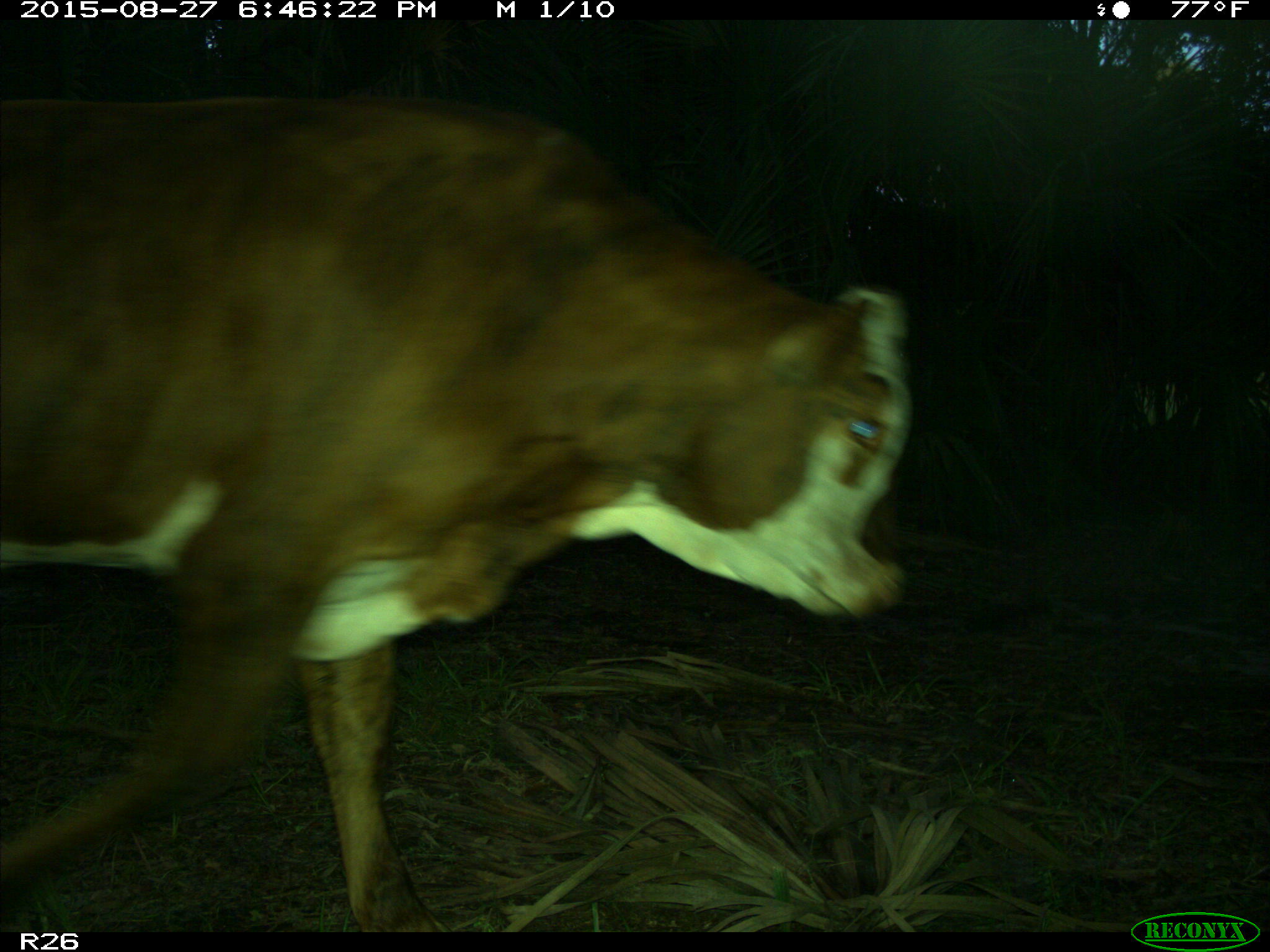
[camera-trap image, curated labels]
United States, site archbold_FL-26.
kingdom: Animalia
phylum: Chordata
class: Mammalia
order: Artiodactyla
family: Bovidae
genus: Bos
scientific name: Bos taurus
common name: domestic cow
Bos taurus (domestic cow).